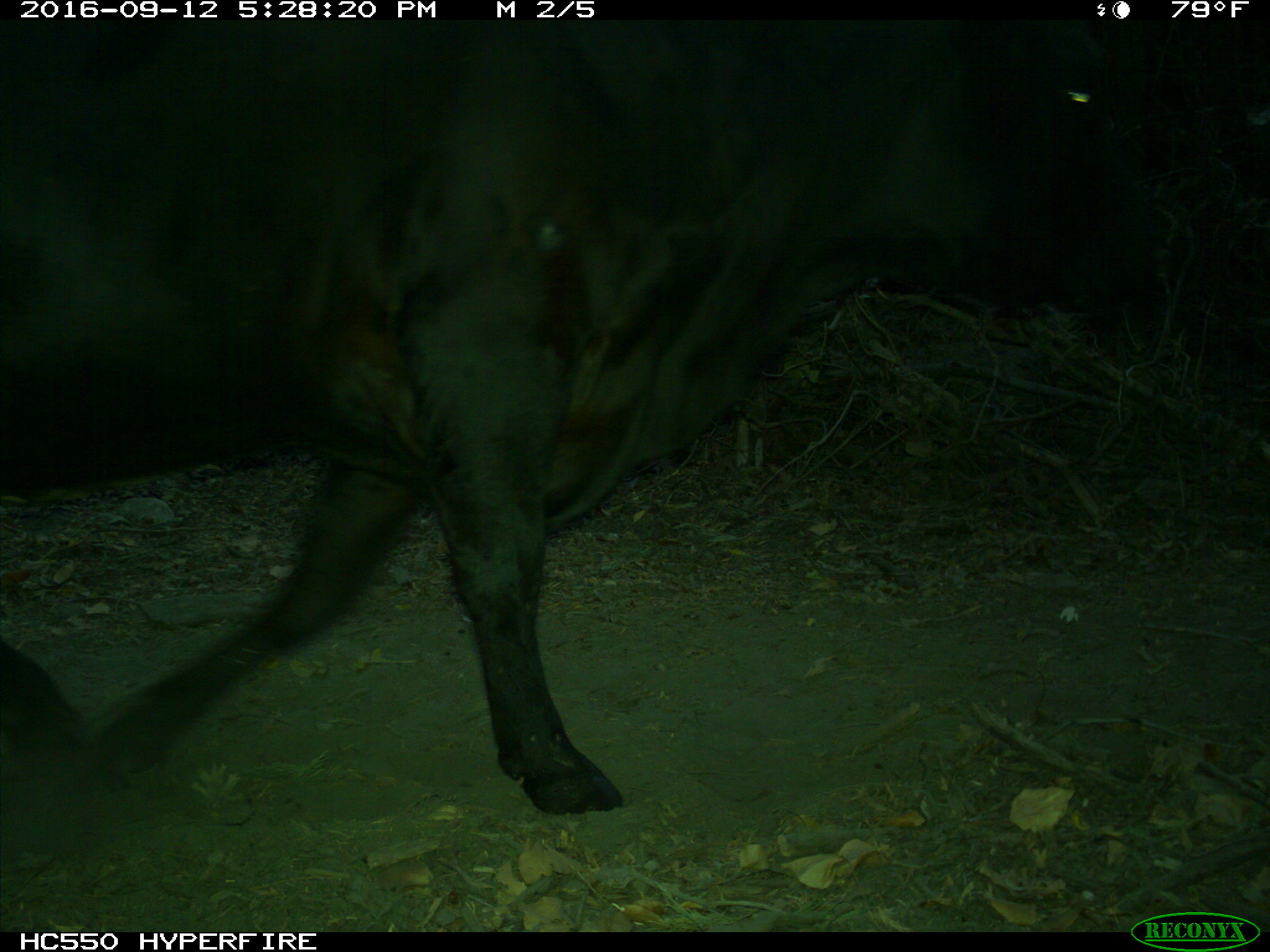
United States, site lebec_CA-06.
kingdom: Animalia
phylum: Chordata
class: Mammalia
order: Artiodactyla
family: Bovidae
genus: Bos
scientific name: Bos taurus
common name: domestic cow